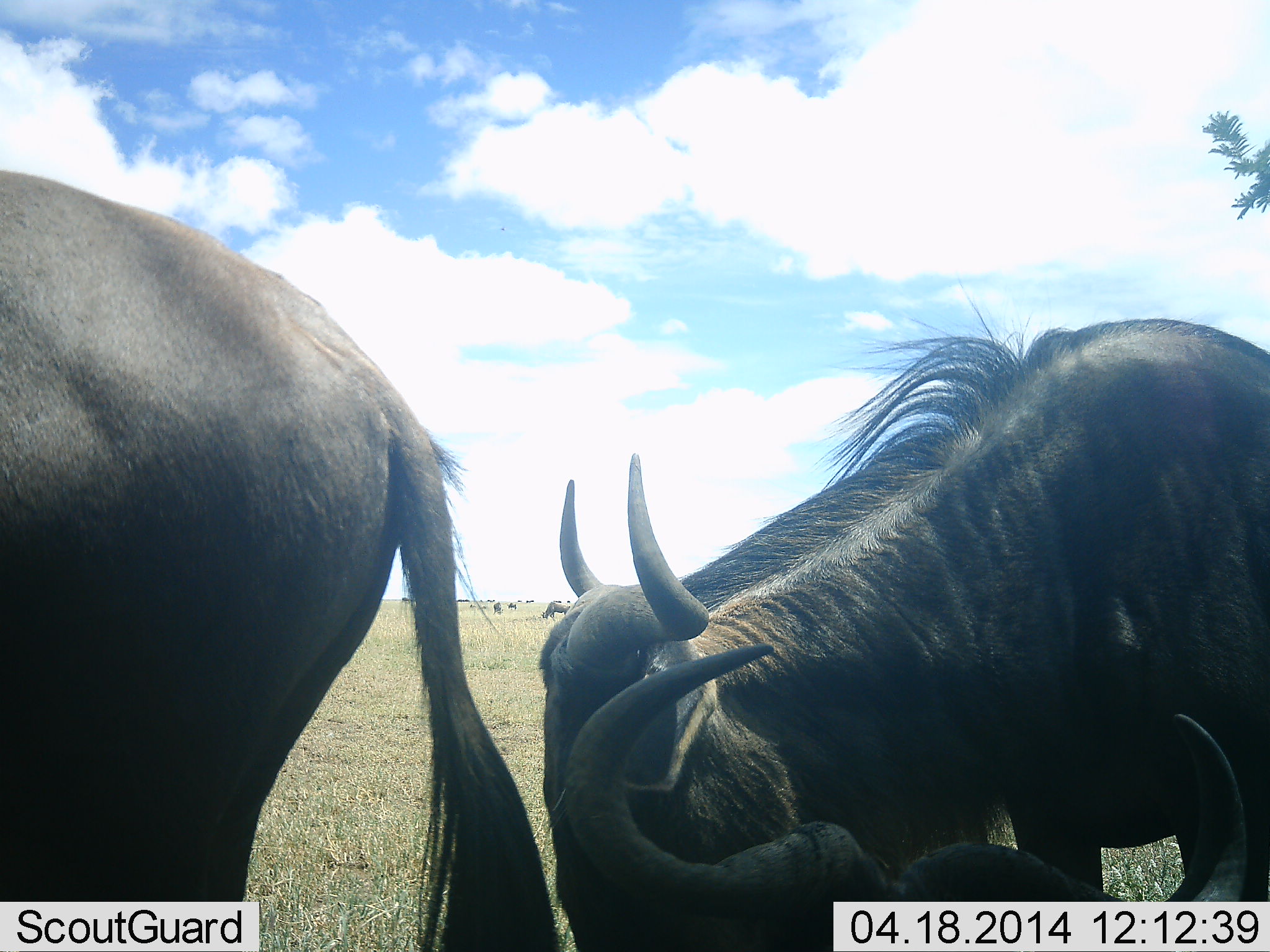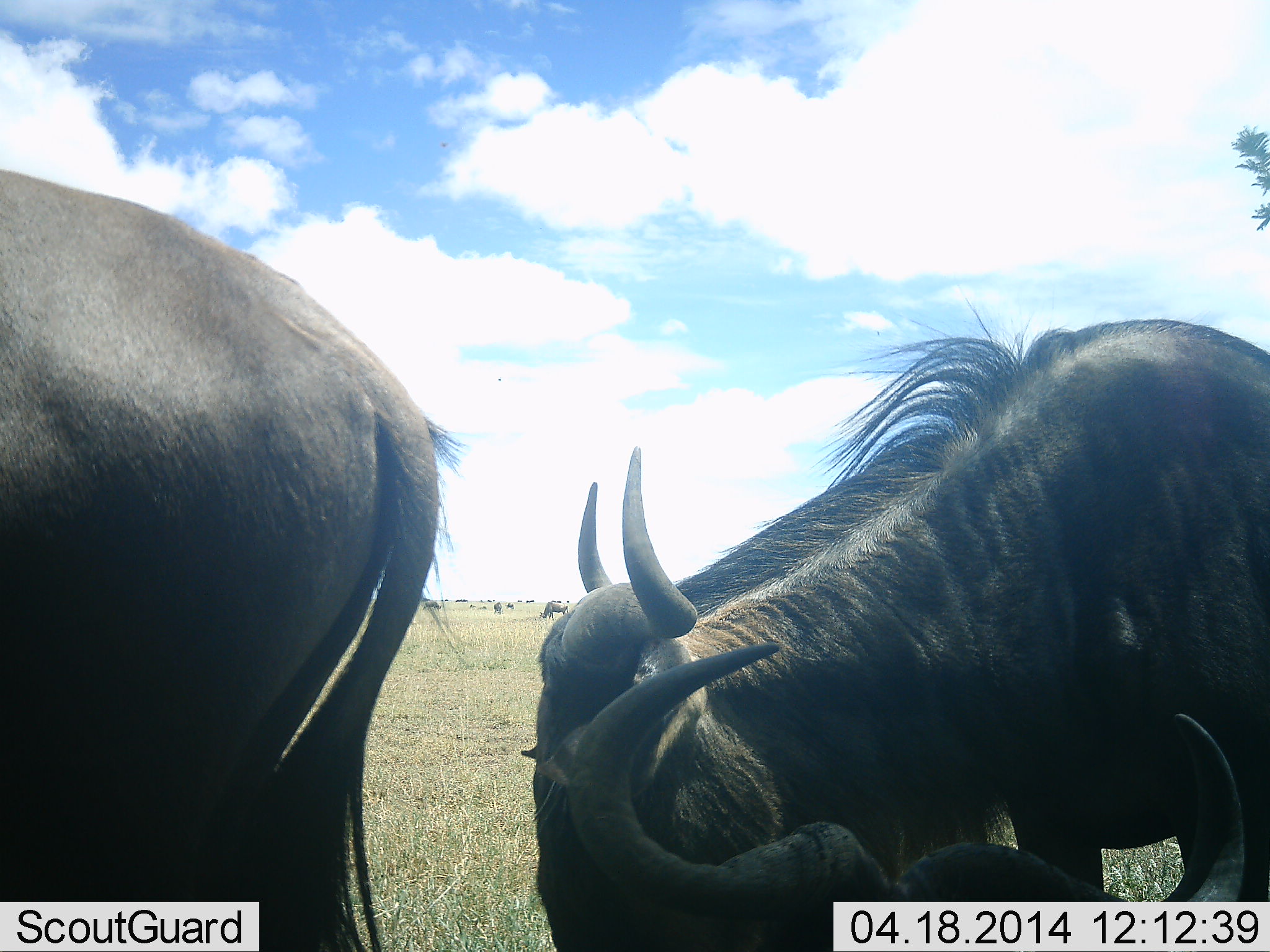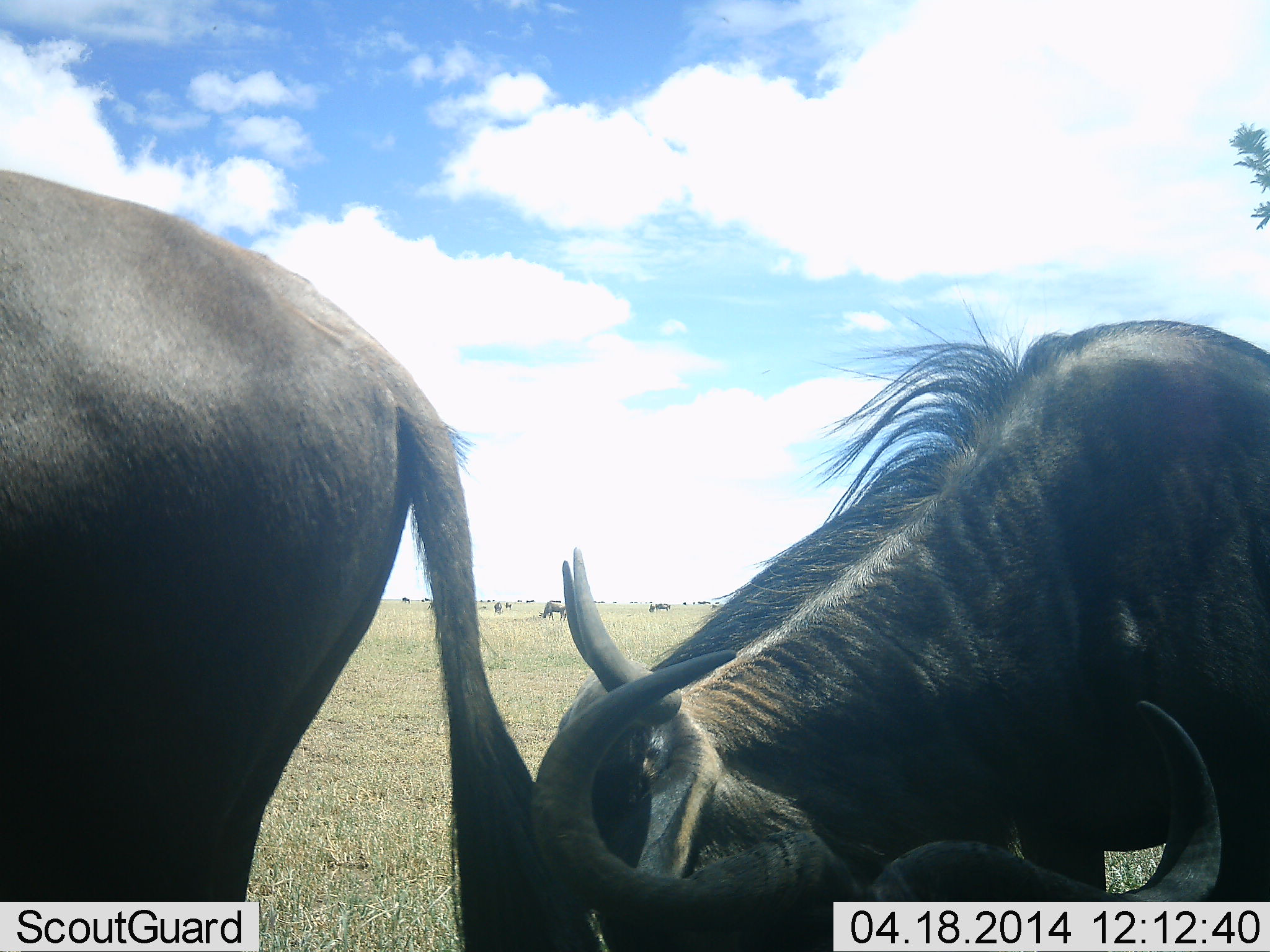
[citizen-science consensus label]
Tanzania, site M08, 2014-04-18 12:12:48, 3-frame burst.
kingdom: Animalia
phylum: Chordata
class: Mammalia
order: Artiodactyla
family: Bovidae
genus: Connochaetes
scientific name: Connochaetes taurinus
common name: blue wildebeest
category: wildebeest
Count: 3.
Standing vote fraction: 60%.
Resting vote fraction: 50%.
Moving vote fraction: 20%.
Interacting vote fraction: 0%.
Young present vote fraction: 0%.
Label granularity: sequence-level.